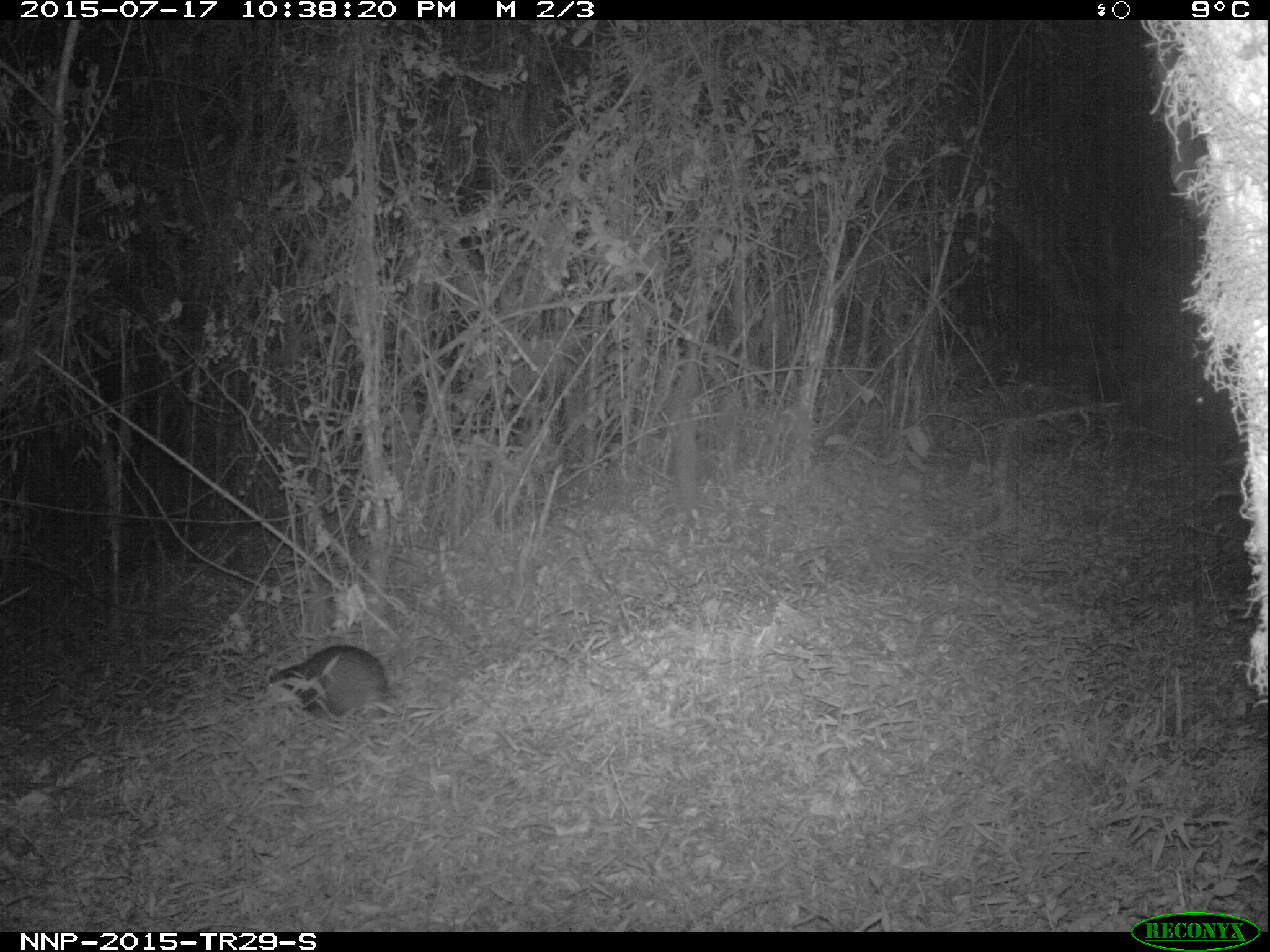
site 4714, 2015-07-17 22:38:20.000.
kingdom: Animalia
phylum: Chordata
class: Mammalia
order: Rodentia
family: Thryonomyidae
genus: Thryonomys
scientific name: Thryonomys swinderianus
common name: greater cane rat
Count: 1.